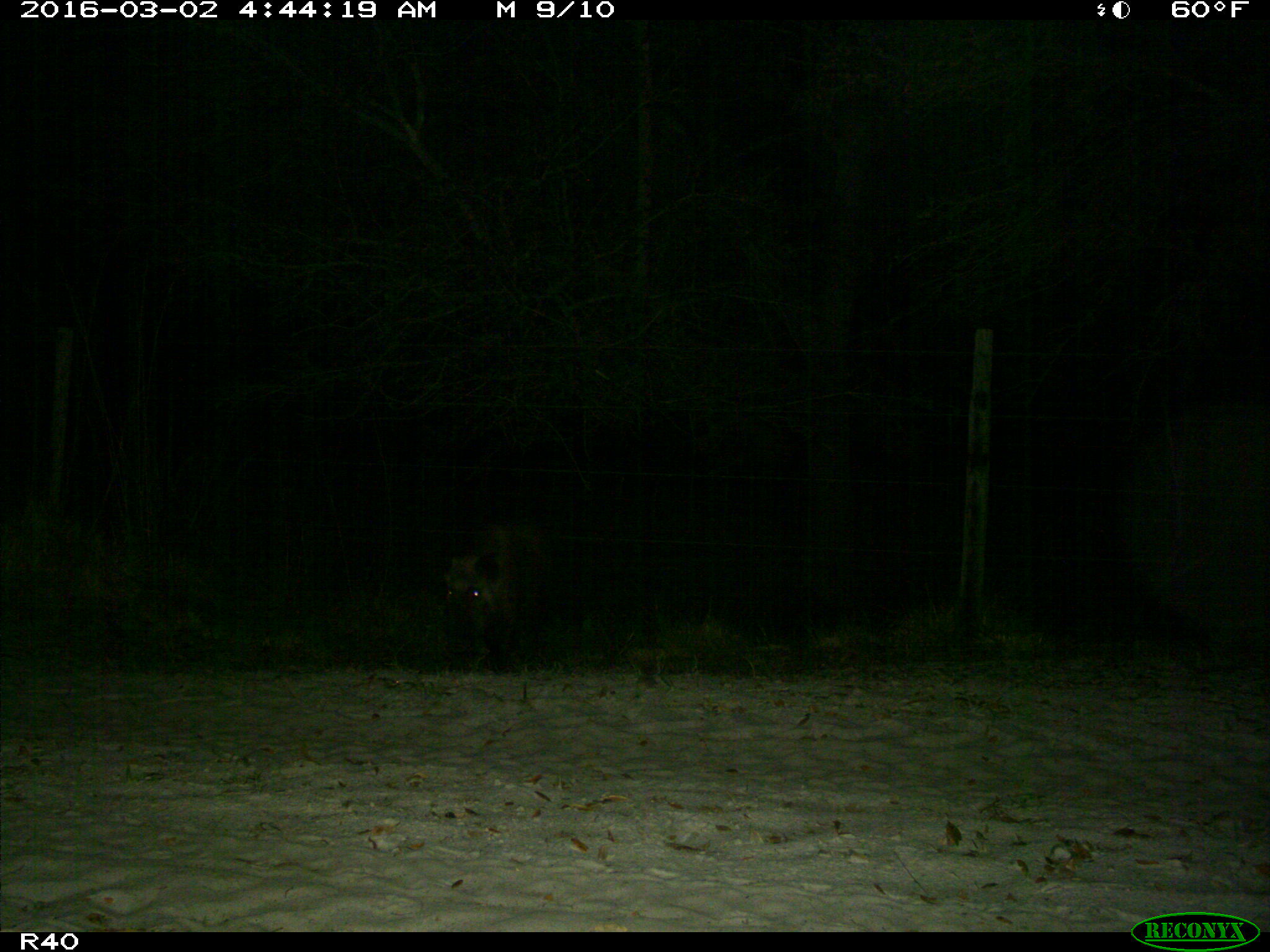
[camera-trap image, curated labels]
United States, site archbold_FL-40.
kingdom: Animalia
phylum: Chordata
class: Mammalia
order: Artiodactyla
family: Suidae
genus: Sus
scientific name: Sus scrofa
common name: wild boar